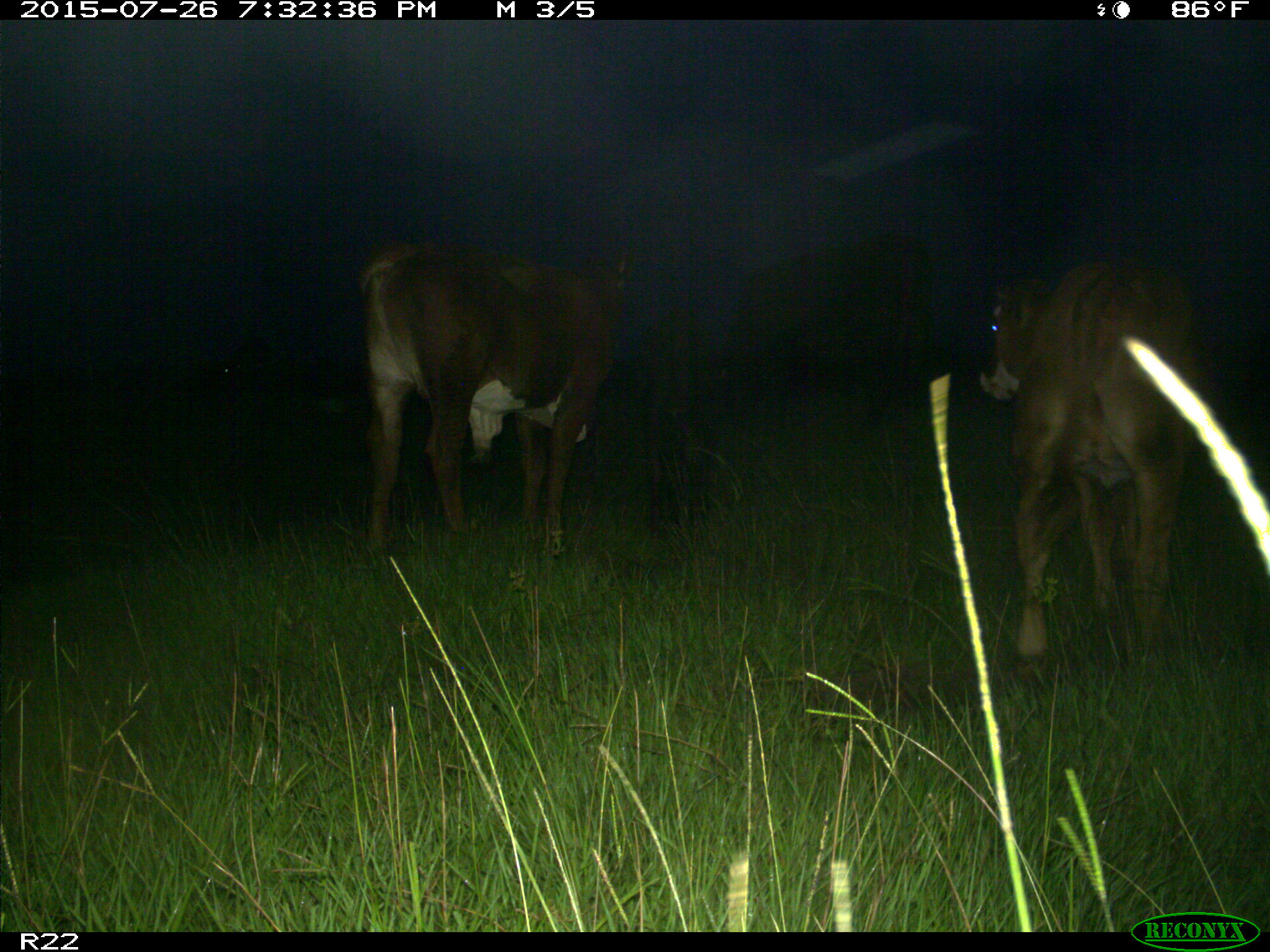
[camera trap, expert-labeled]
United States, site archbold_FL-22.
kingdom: Animalia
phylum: Chordata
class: Mammalia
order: Artiodactyla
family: Bovidae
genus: Bos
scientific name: Bos taurus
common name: domestic cow